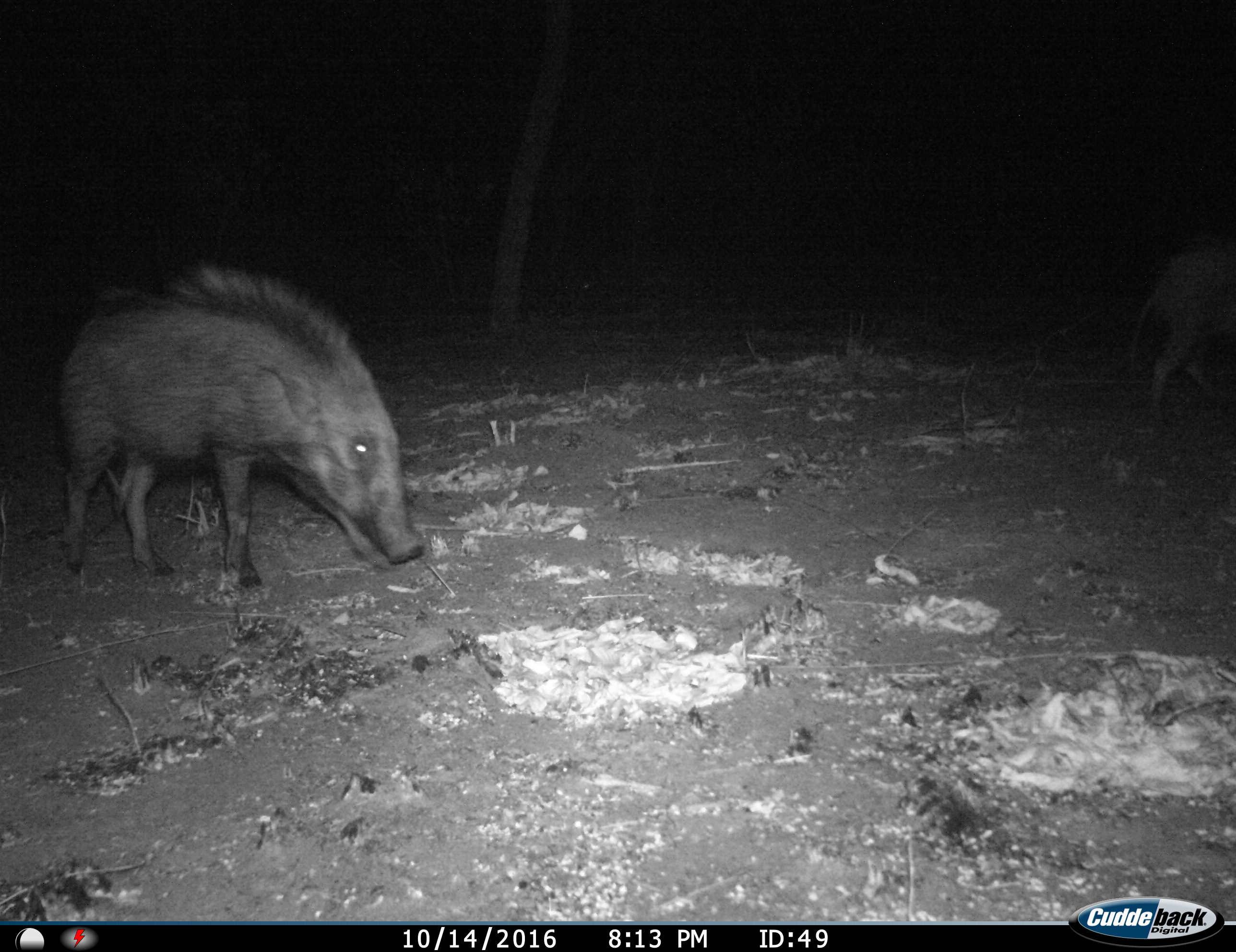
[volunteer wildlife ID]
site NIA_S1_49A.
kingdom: Animalia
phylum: Chordata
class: Mammalia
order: Artiodactyla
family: Suidae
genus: Potamochoerus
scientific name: Potamochoerus larvatus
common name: bushpig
Bushpig (Potamochoerus larvatus), count 1. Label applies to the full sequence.